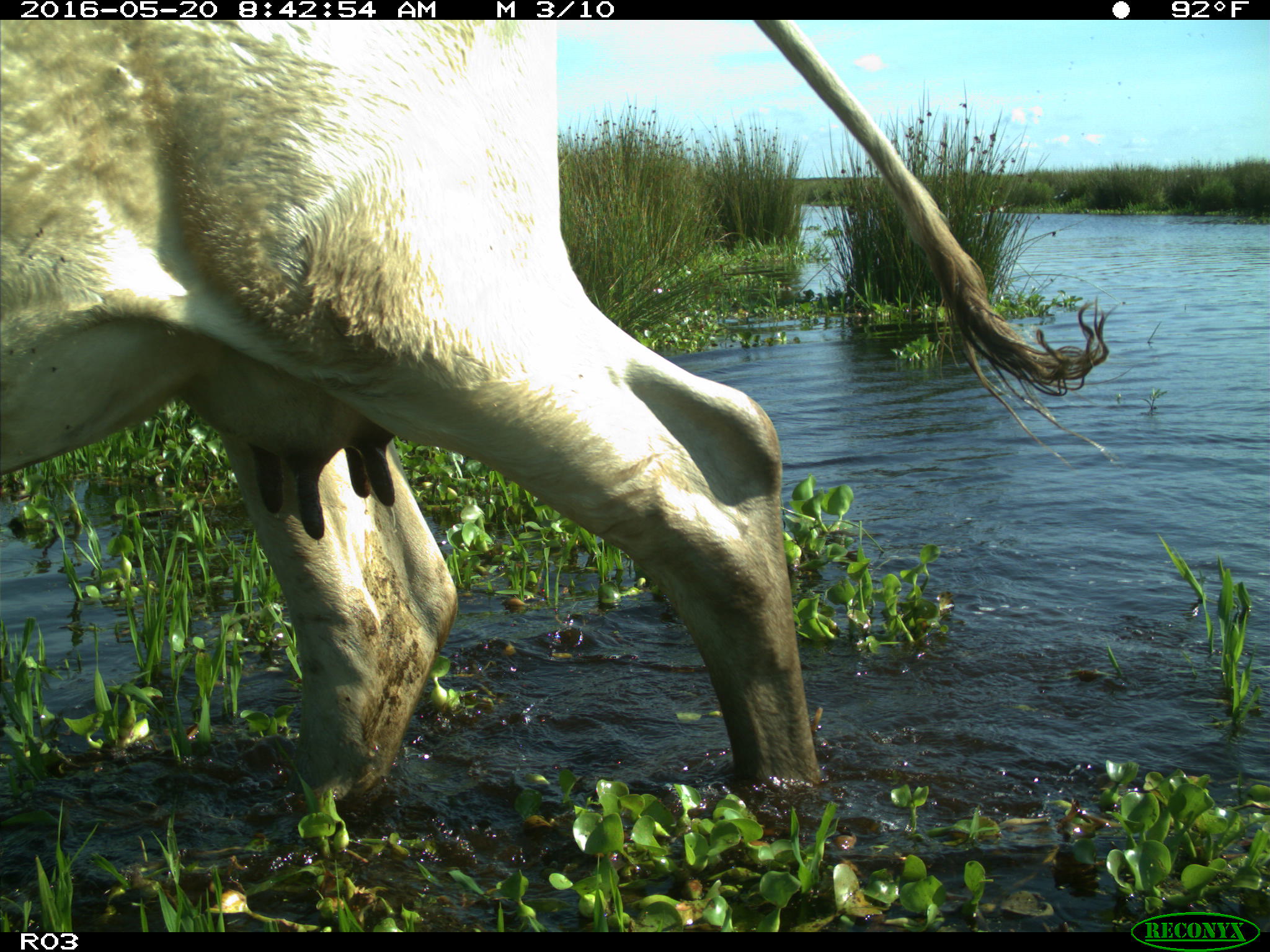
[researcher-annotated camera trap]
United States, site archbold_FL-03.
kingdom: Animalia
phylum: Chordata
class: Mammalia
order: Artiodactyla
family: Bovidae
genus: Bos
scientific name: Bos taurus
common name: domestic cow